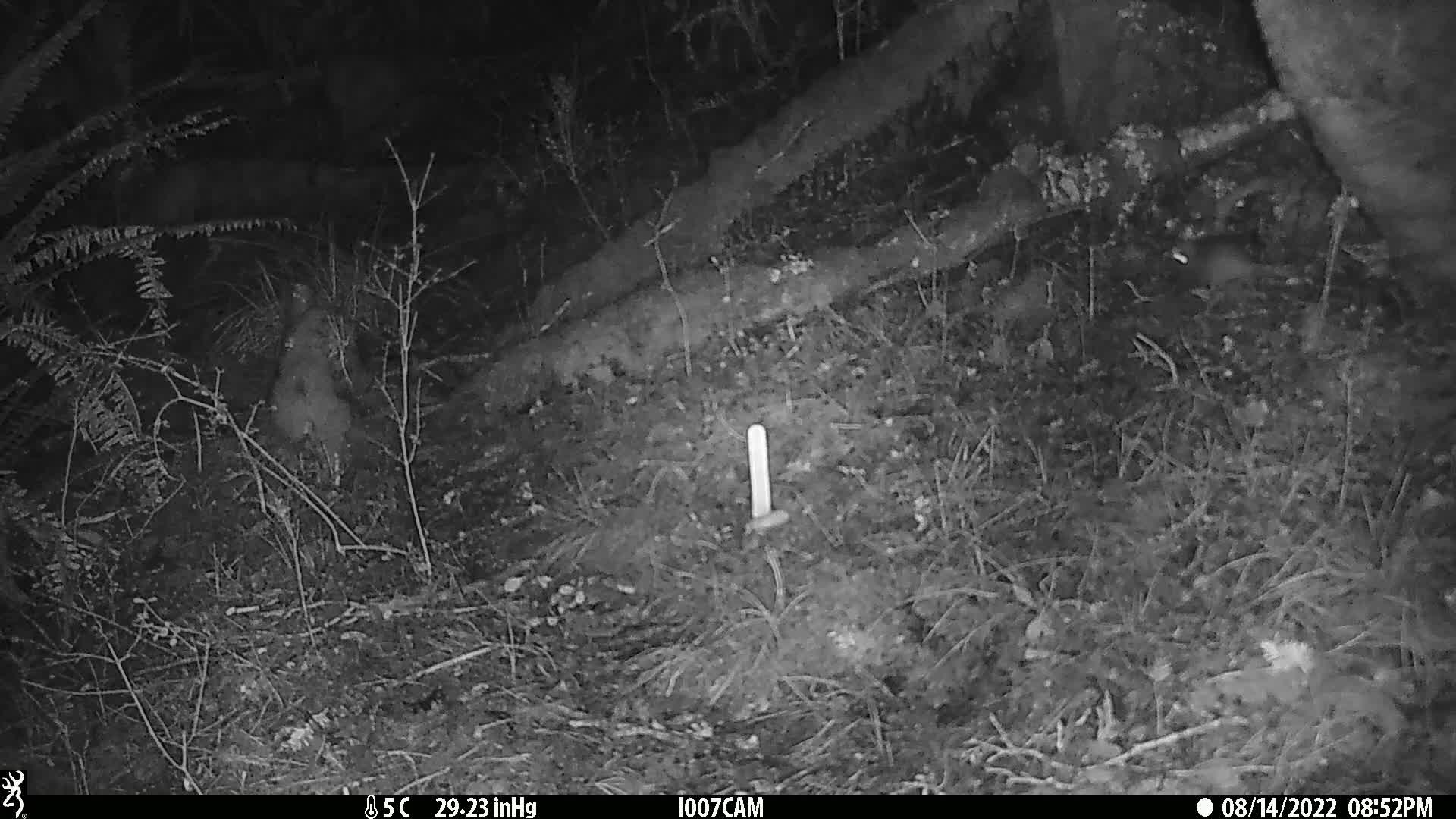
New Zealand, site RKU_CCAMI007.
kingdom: Animalia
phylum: Chordata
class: Mammalia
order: Rodentia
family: Muridae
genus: Rattus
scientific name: Rattus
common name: rat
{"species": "rat (Rattus)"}